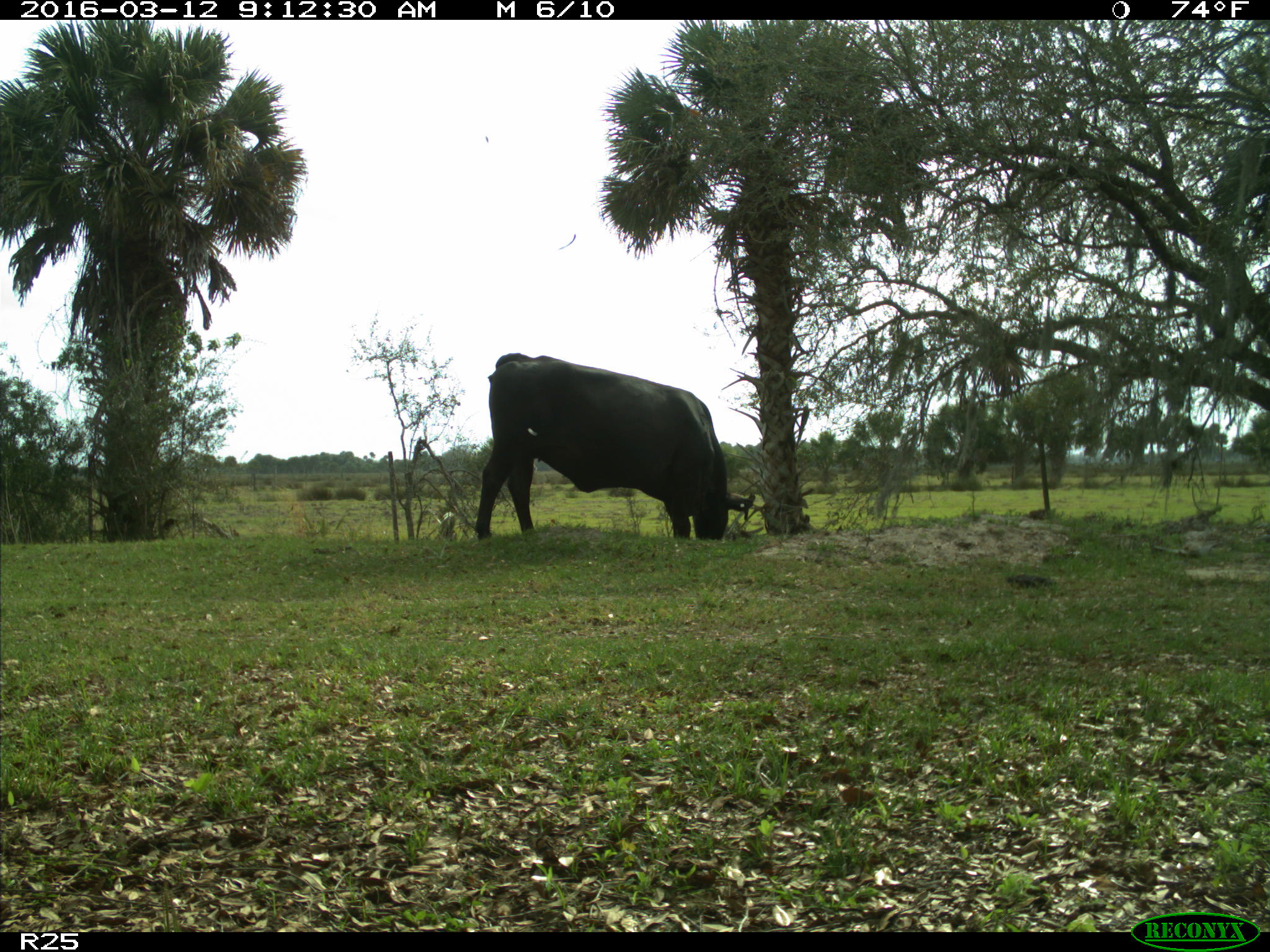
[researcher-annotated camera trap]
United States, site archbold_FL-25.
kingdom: Animalia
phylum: Chordata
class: Mammalia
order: Artiodactyla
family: Bovidae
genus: Bos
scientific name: Bos taurus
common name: domestic cow